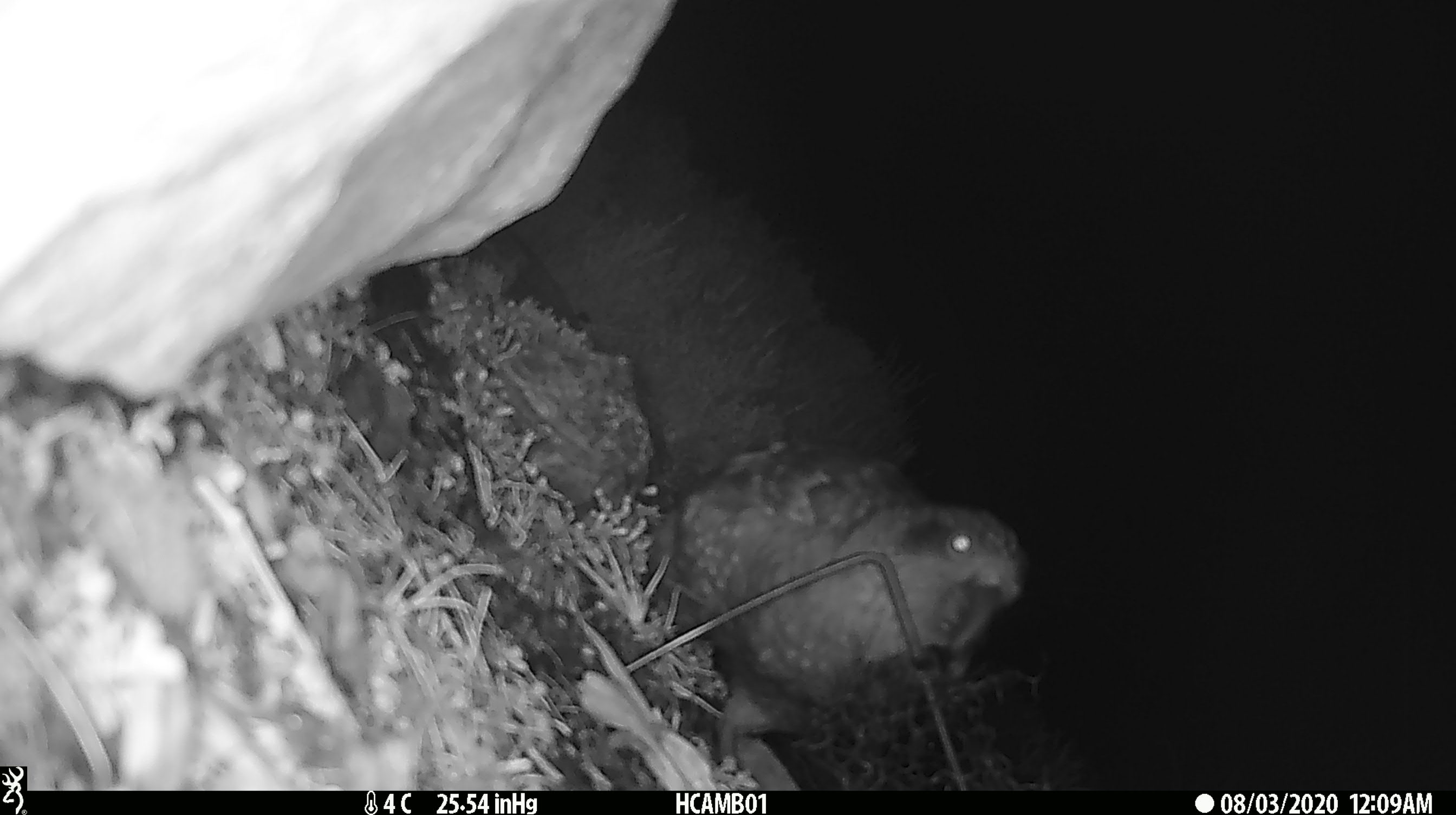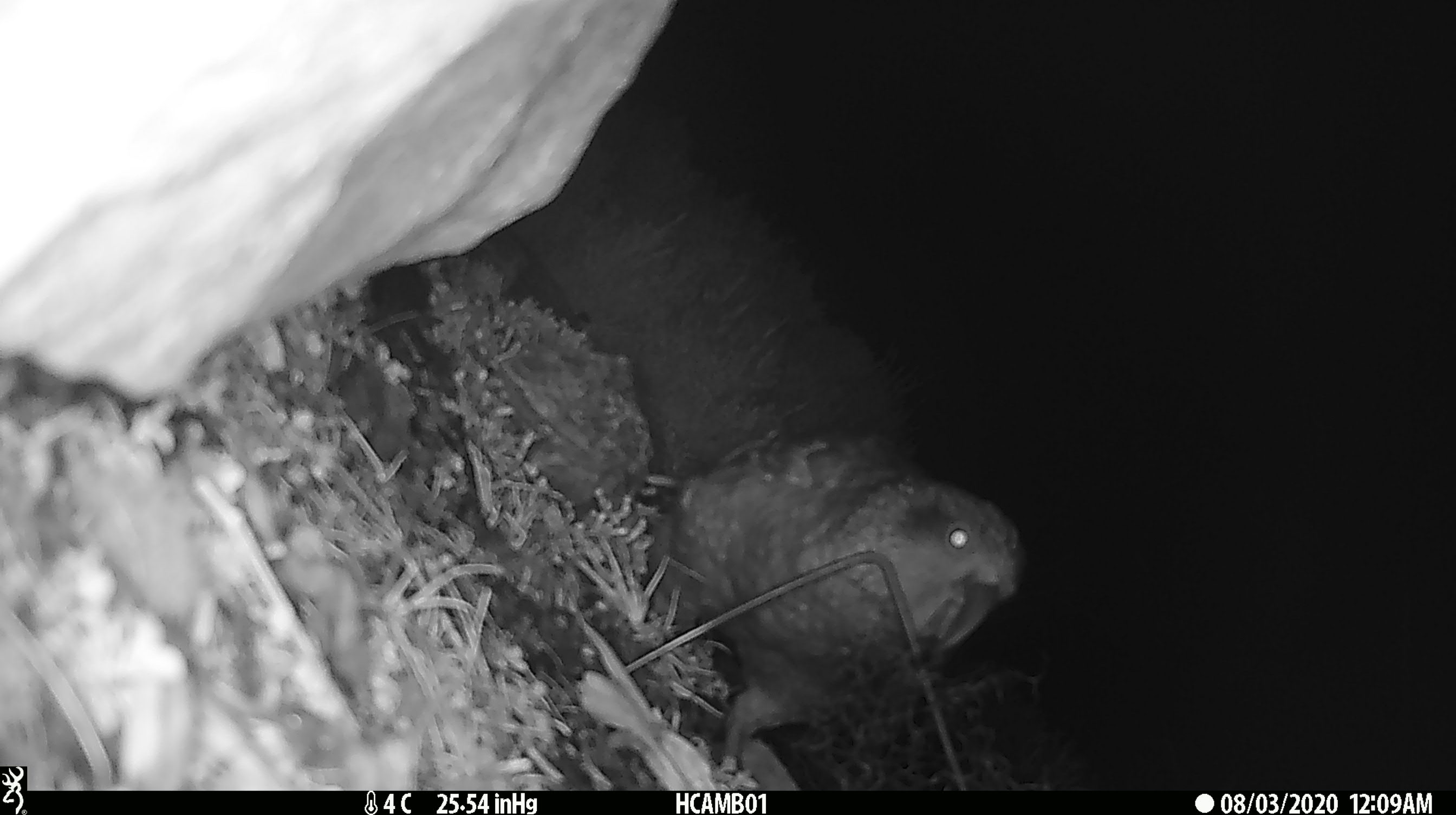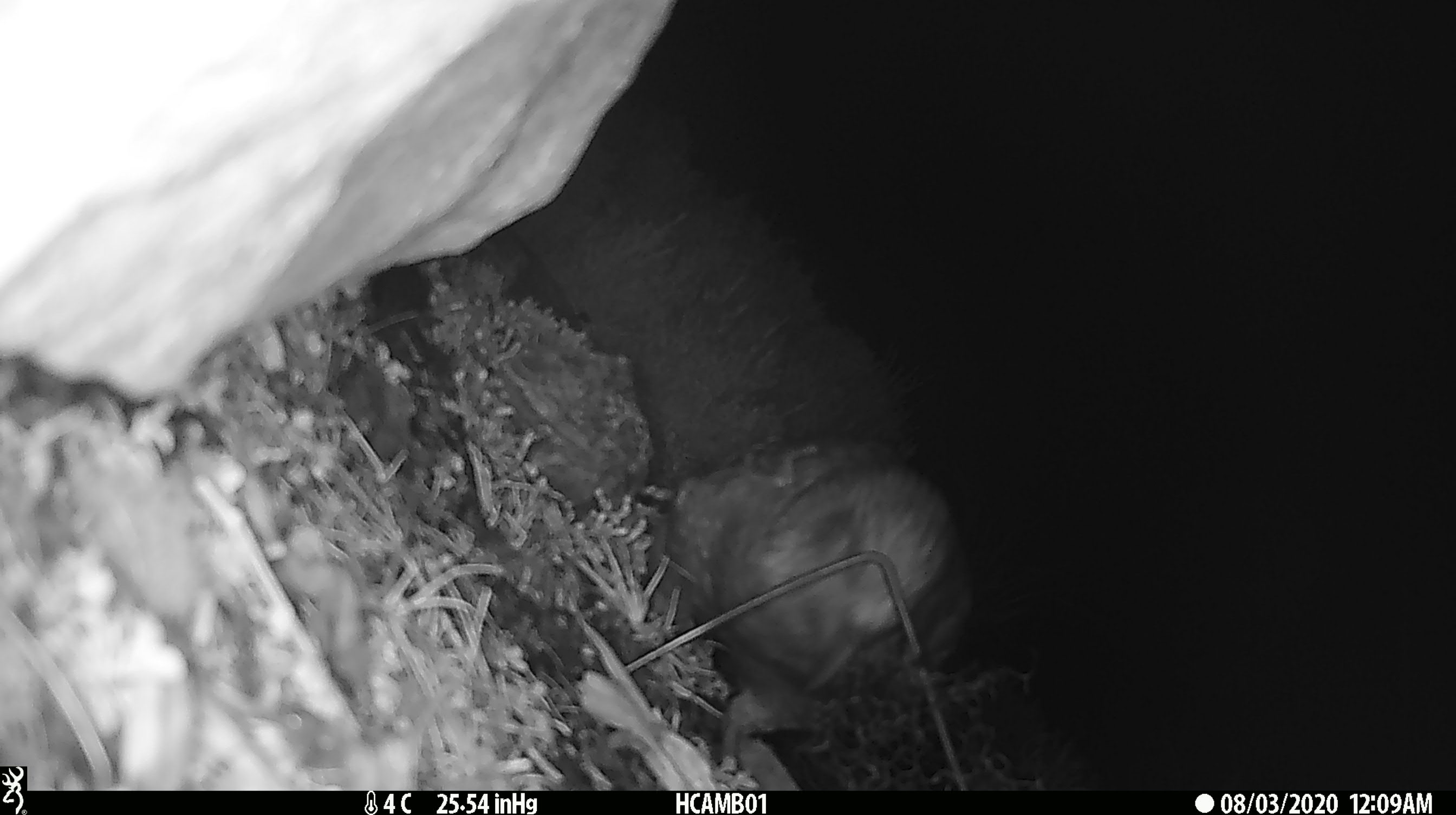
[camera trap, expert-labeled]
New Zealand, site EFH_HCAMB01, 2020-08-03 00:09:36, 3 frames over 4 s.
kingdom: Animalia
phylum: Chordata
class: Aves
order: Psittaciformes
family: Strigopidae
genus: Nestor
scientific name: Nestor notabilis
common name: kea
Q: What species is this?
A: Kea (Nestor notabilis).